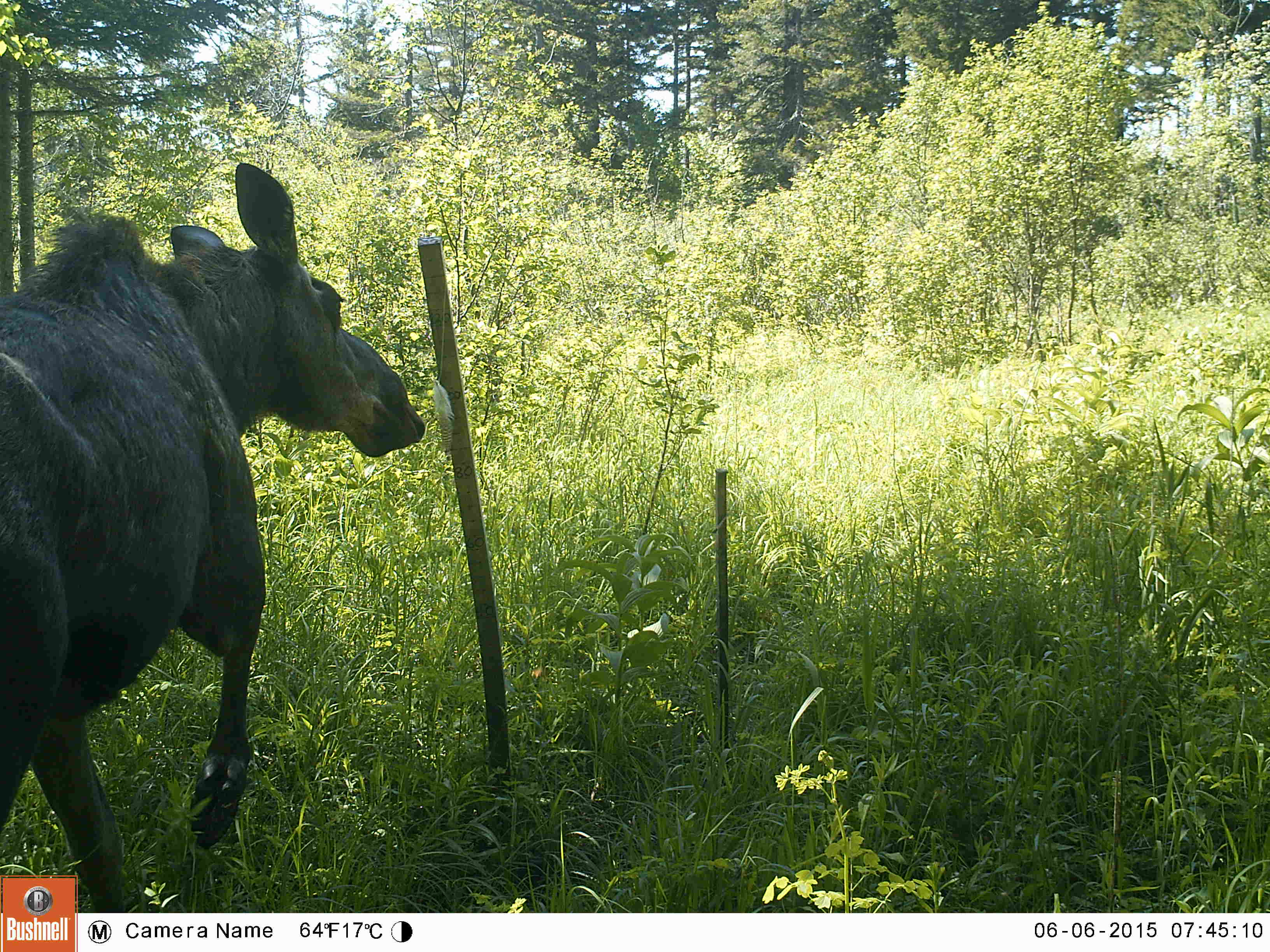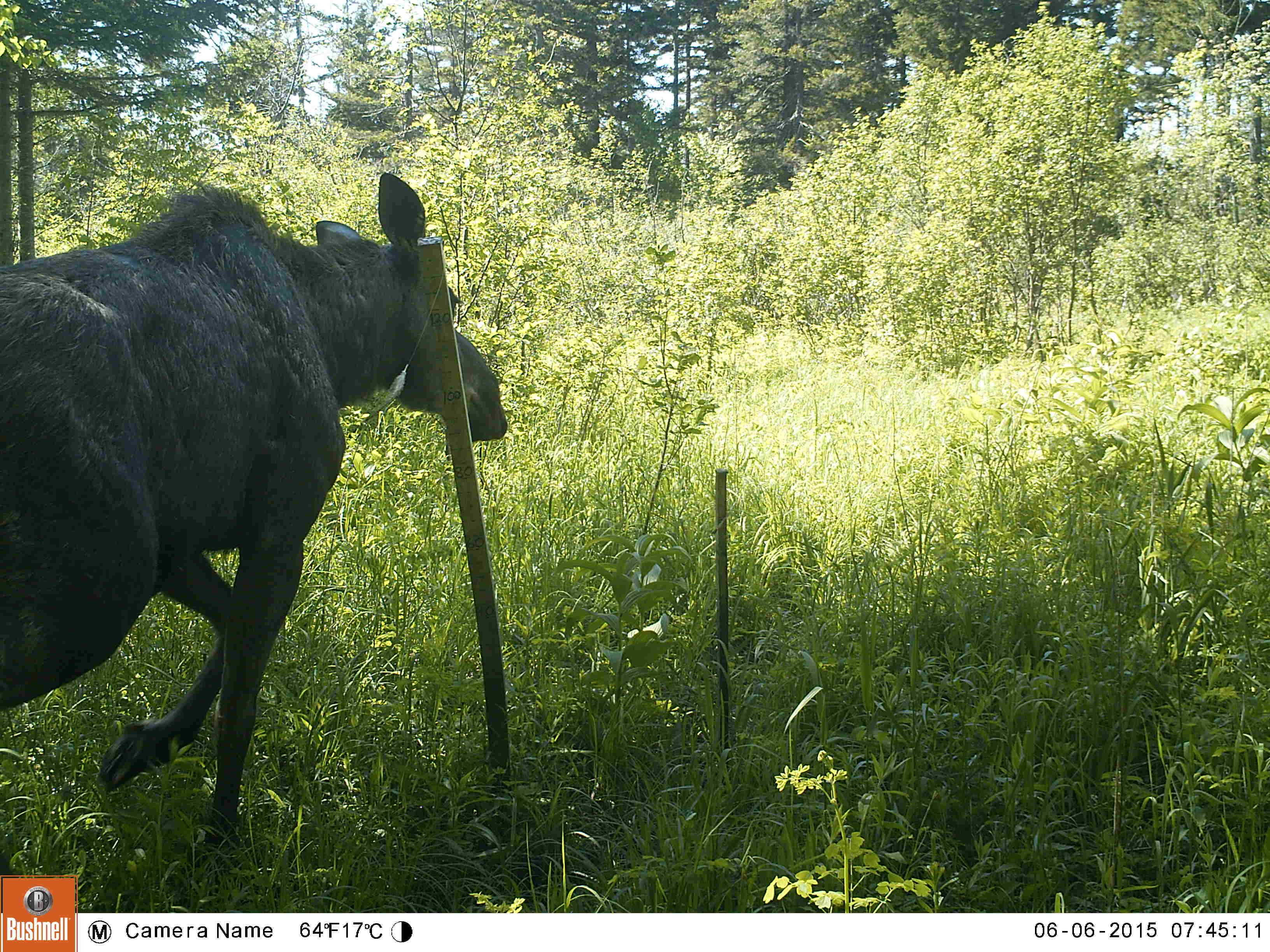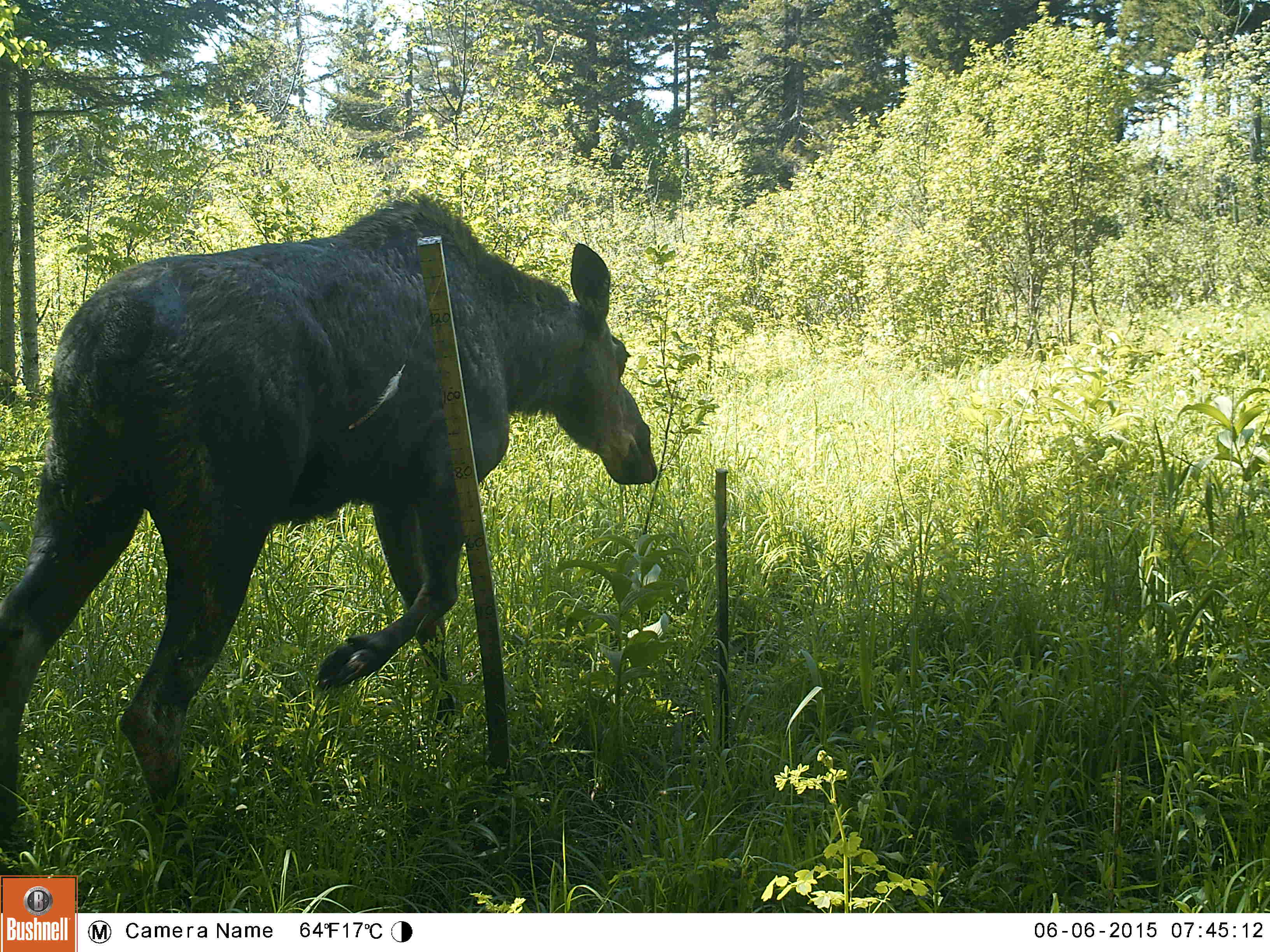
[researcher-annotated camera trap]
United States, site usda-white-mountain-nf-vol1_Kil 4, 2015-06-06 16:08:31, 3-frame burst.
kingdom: Animalia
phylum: Chordata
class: Mammalia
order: Artiodactyla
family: Cervidae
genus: Alces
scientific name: Alces alces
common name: moose